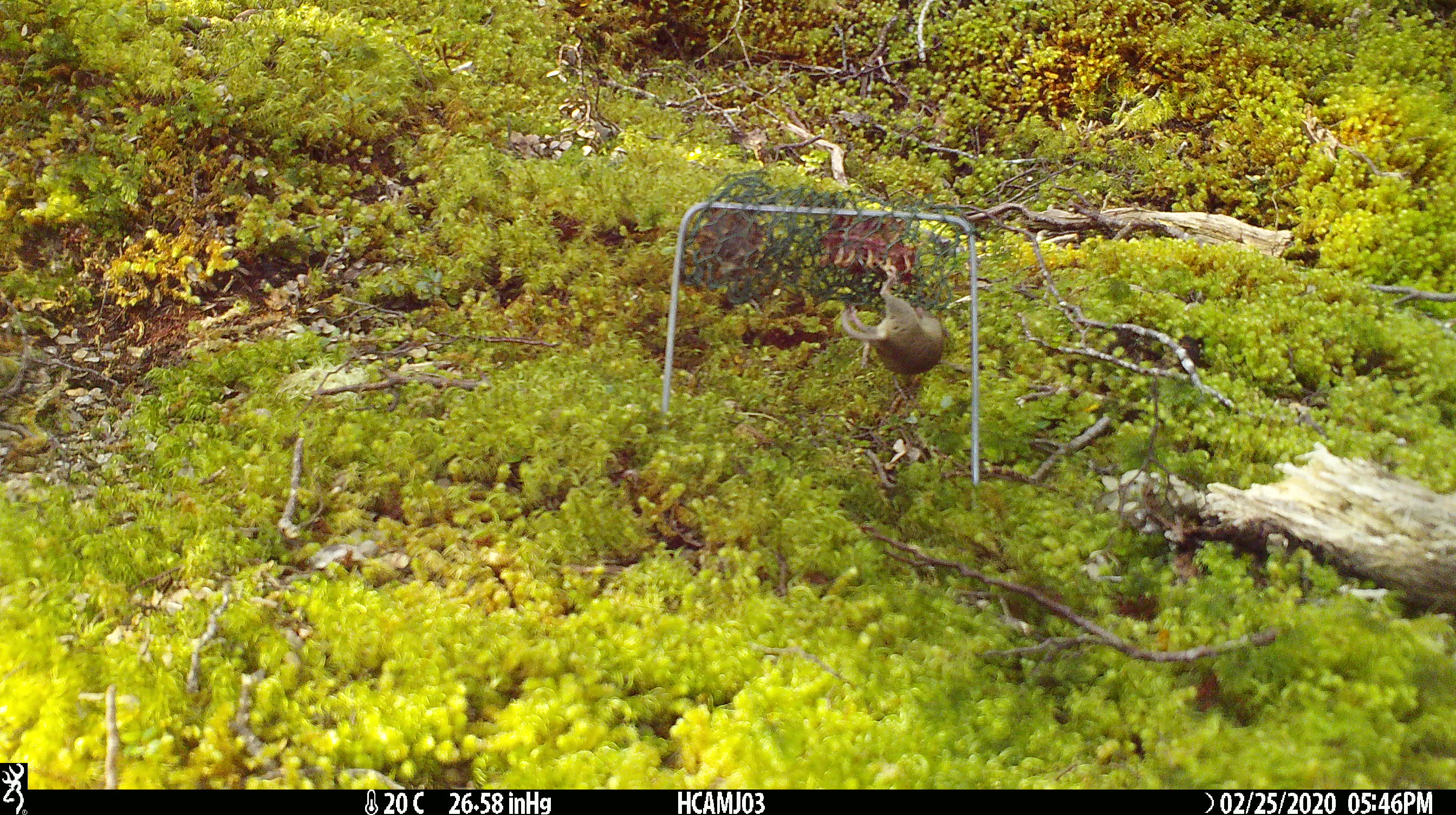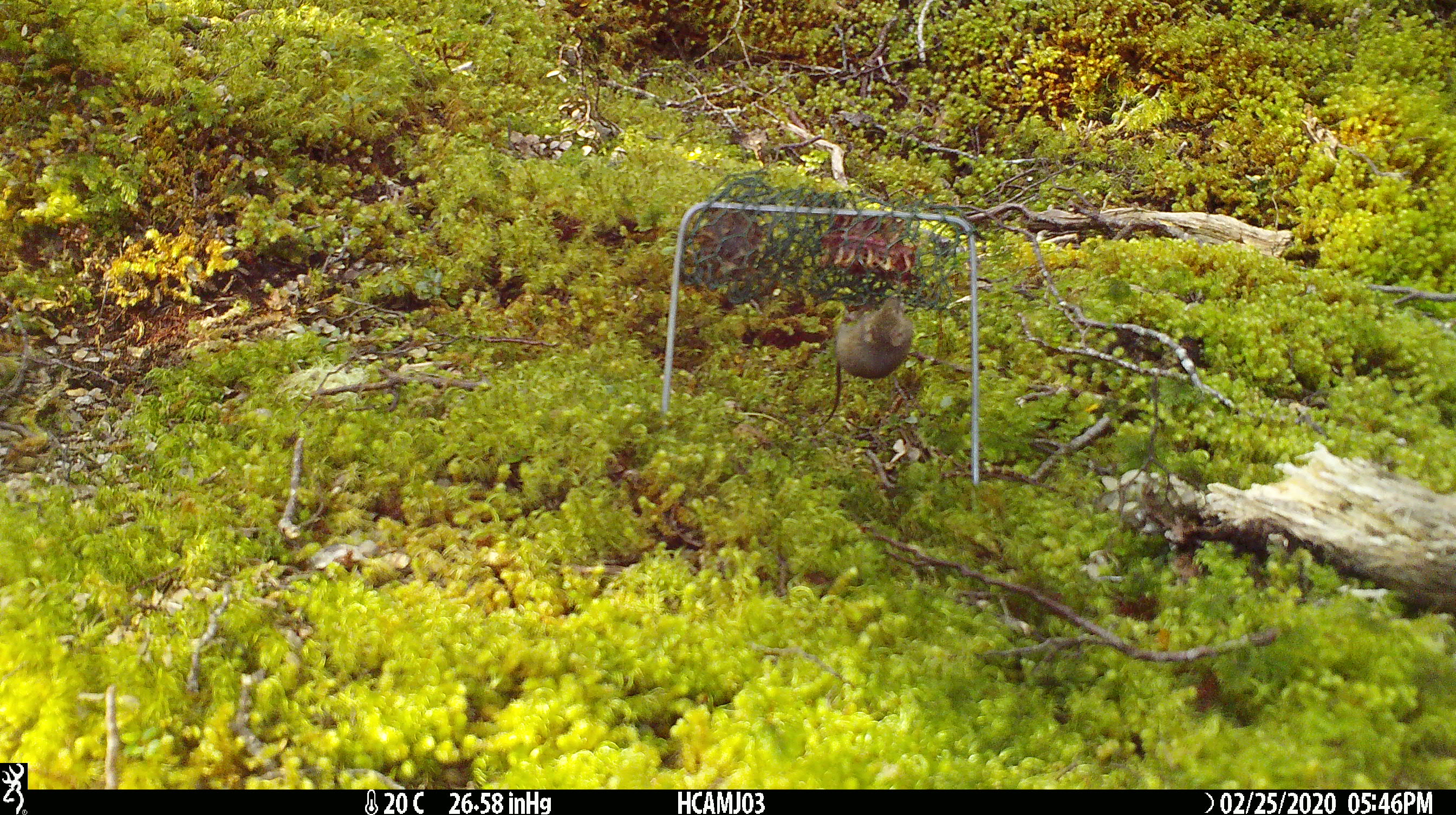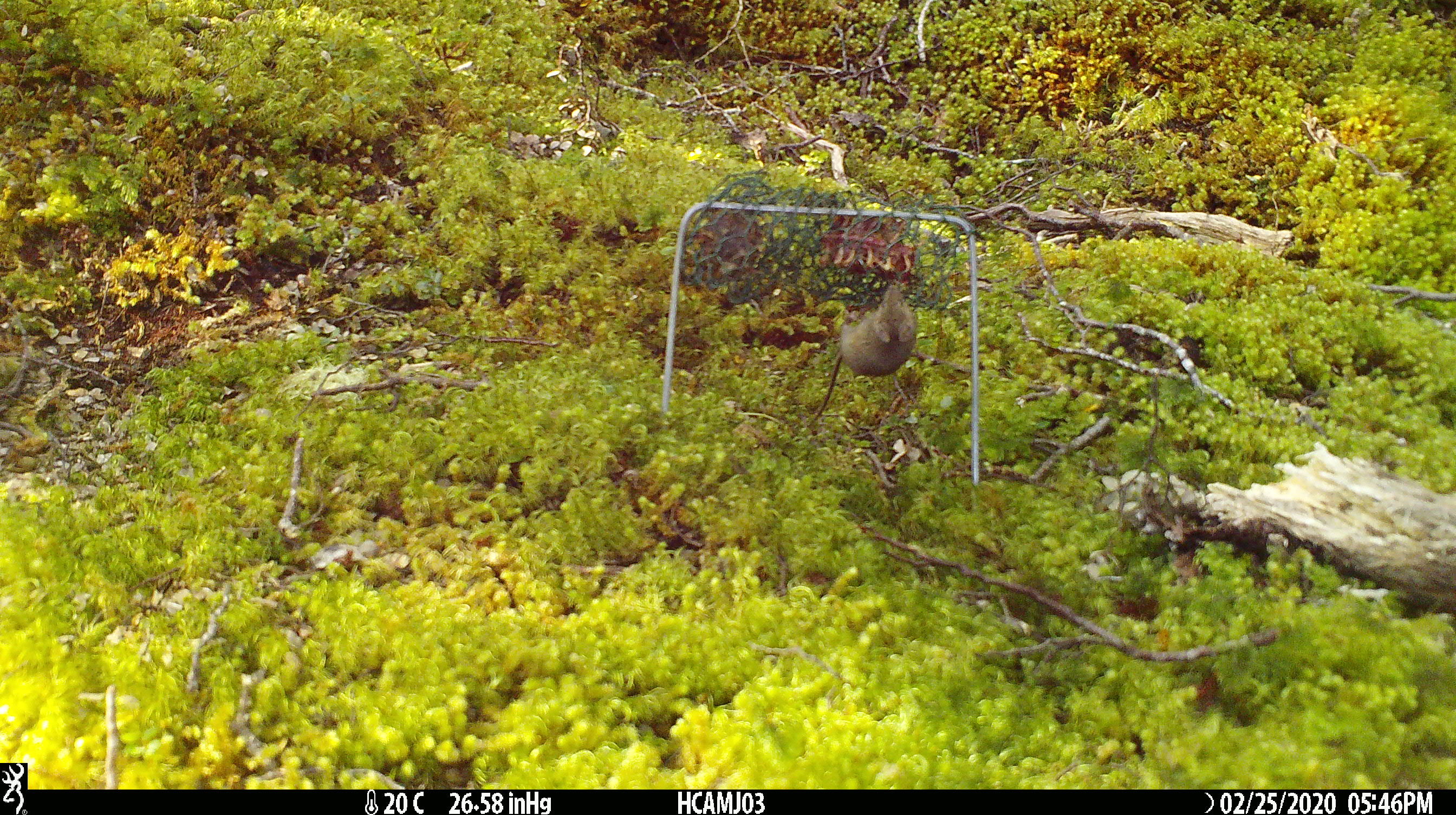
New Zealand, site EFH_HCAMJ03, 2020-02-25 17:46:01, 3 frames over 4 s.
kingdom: Animalia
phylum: Chordata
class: Mammalia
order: Rodentia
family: Muridae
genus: Mus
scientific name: Mus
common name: mouse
Mouse (Mus).